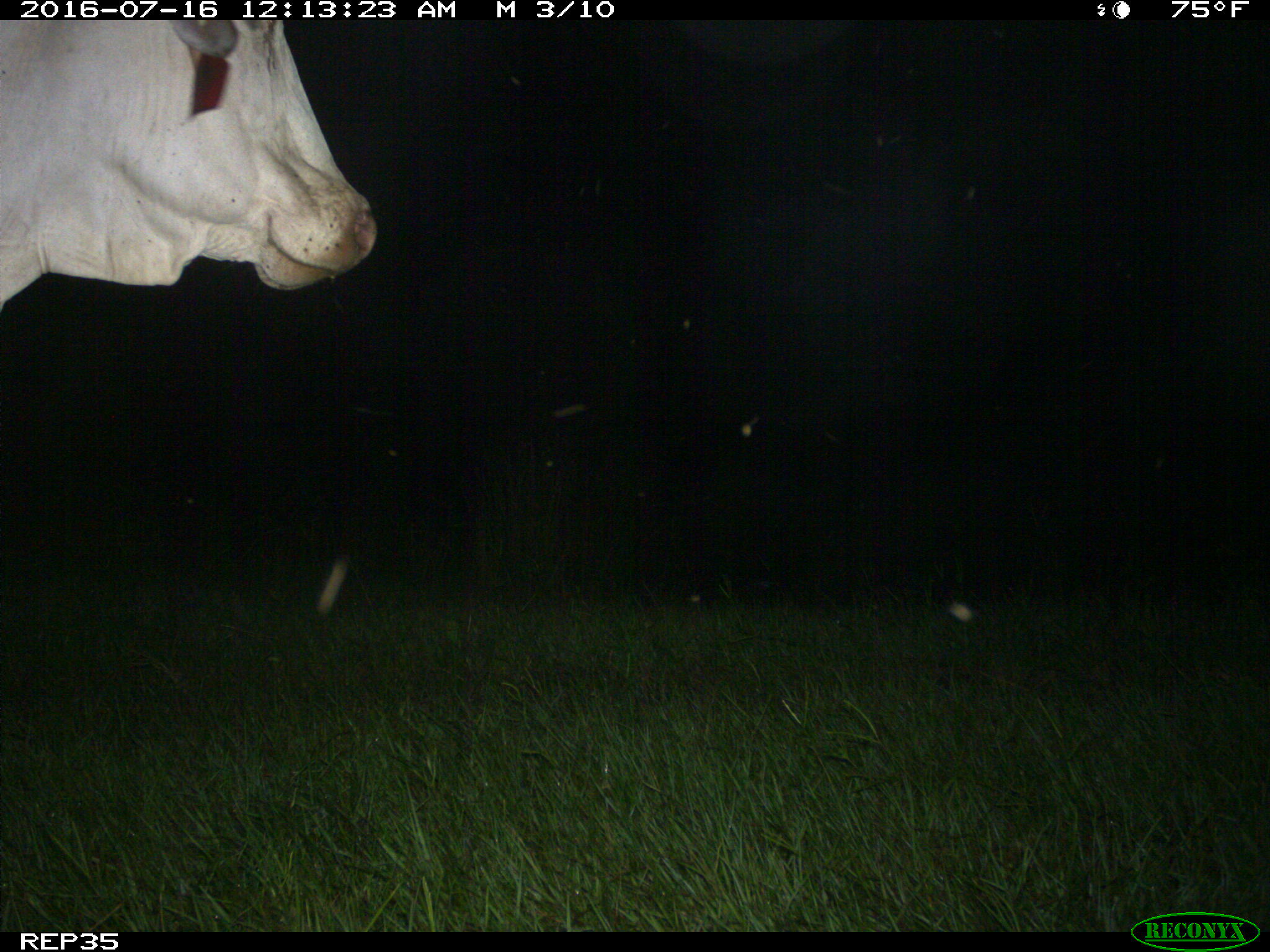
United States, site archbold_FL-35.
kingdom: Animalia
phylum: Chordata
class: Mammalia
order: Artiodactyla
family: Bovidae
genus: Bos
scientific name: Bos taurus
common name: domestic cow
Bos taurus (domestic cow).